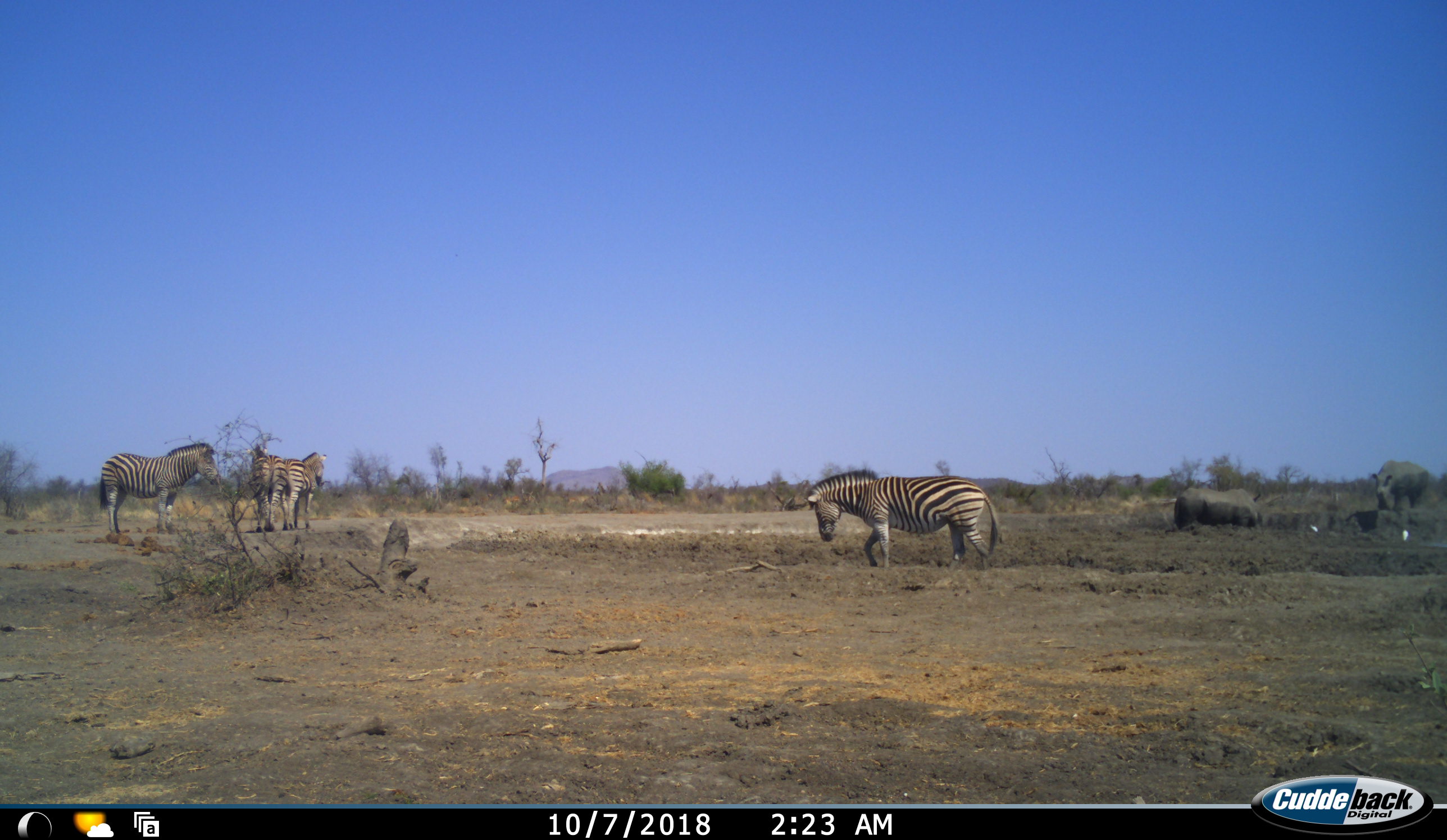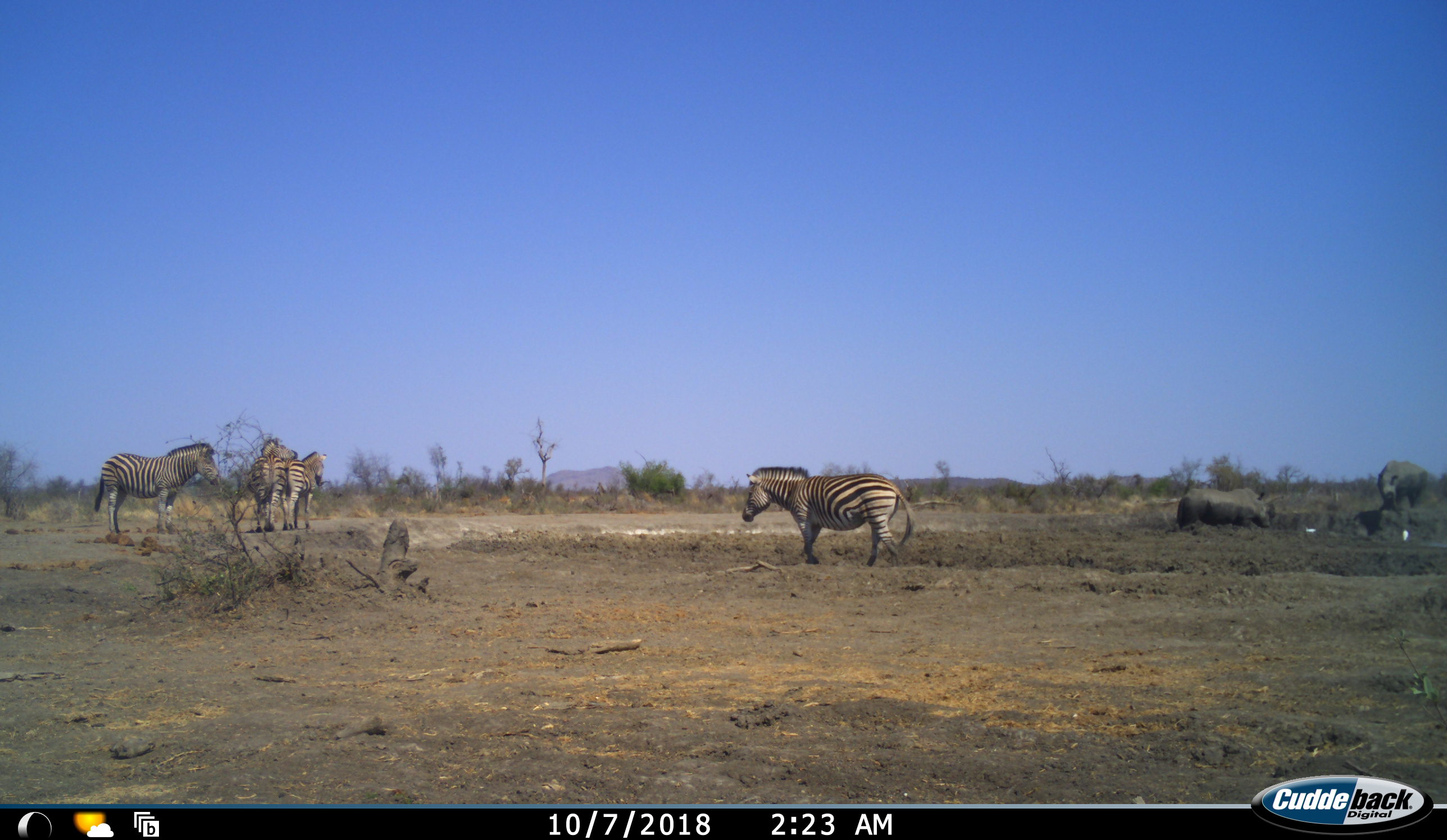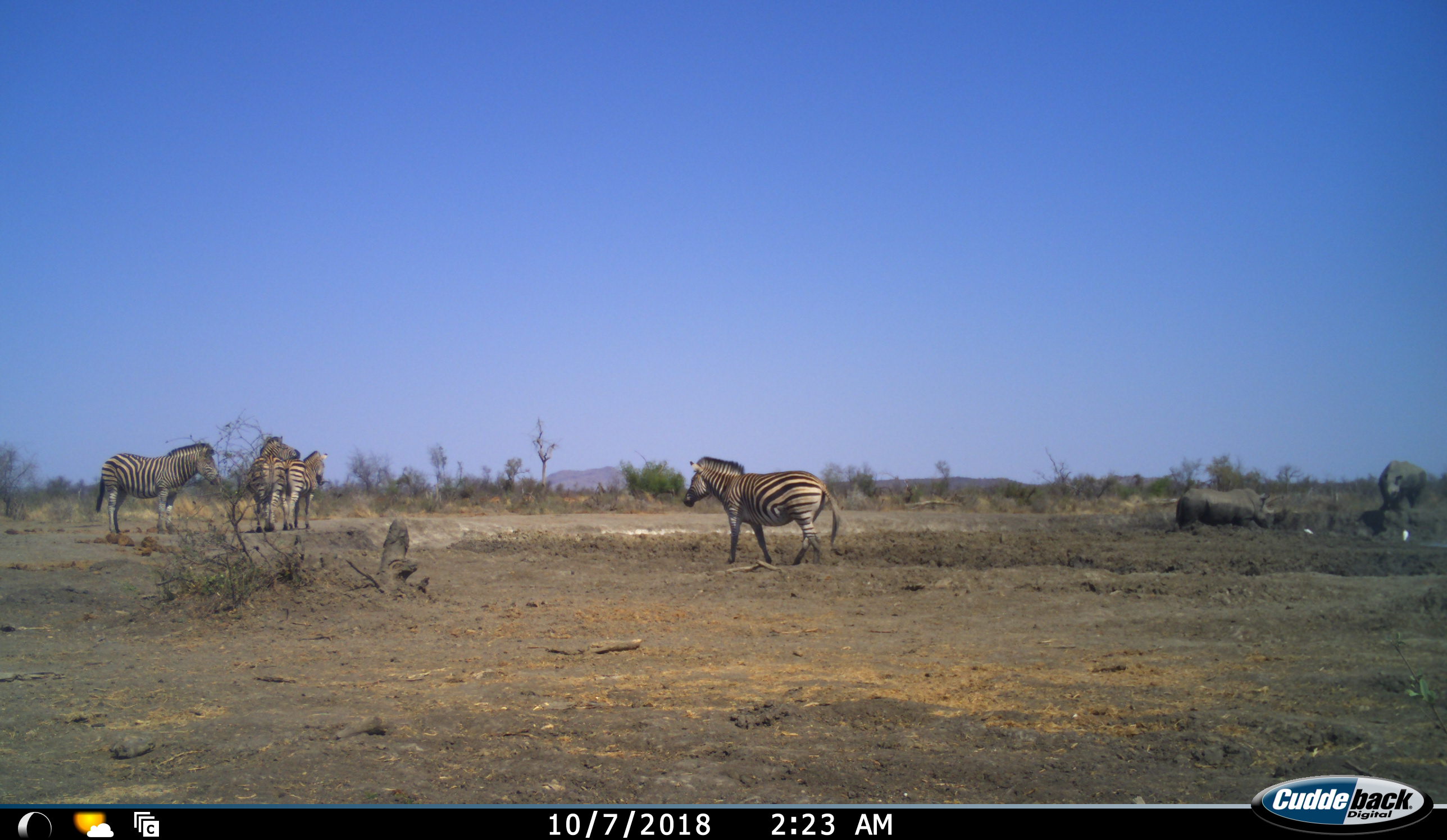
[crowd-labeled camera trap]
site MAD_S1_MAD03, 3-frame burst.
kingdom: Animalia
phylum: Chordata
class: Mammalia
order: Perissodactyla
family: Rhinocerotidae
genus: Ceratotherium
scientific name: Ceratotherium simum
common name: white rhinoceros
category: rhinoceroswhite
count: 2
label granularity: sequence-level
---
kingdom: Animalia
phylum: Chordata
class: Mammalia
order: Perissodactyla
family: Equidae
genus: Equus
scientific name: Equus quagga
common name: plains zebra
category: zebraplains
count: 4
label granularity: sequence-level